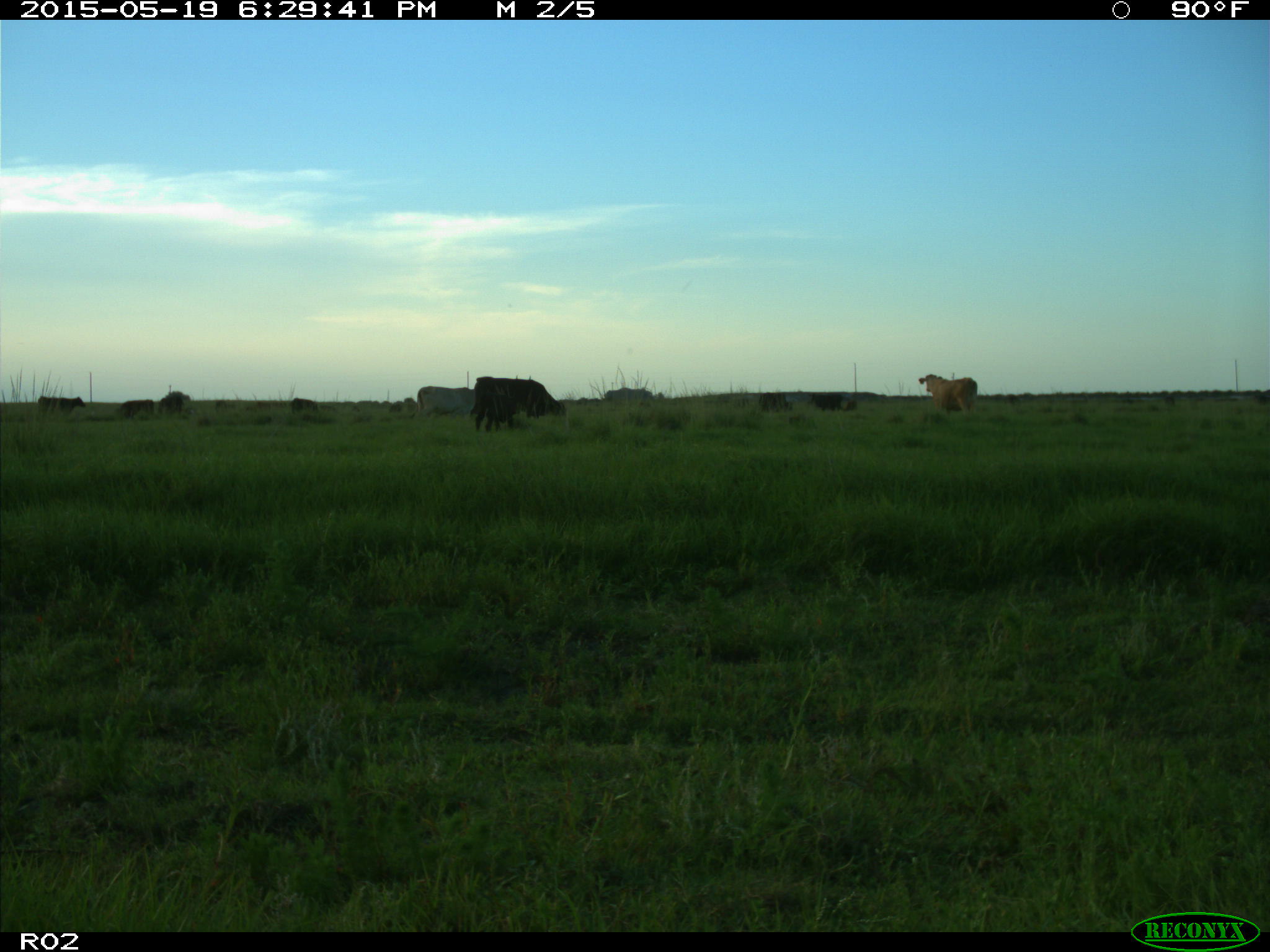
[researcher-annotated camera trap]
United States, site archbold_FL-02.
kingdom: Animalia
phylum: Chordata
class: Mammalia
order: Artiodactyla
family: Bovidae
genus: Bos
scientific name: Bos taurus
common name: domestic cow